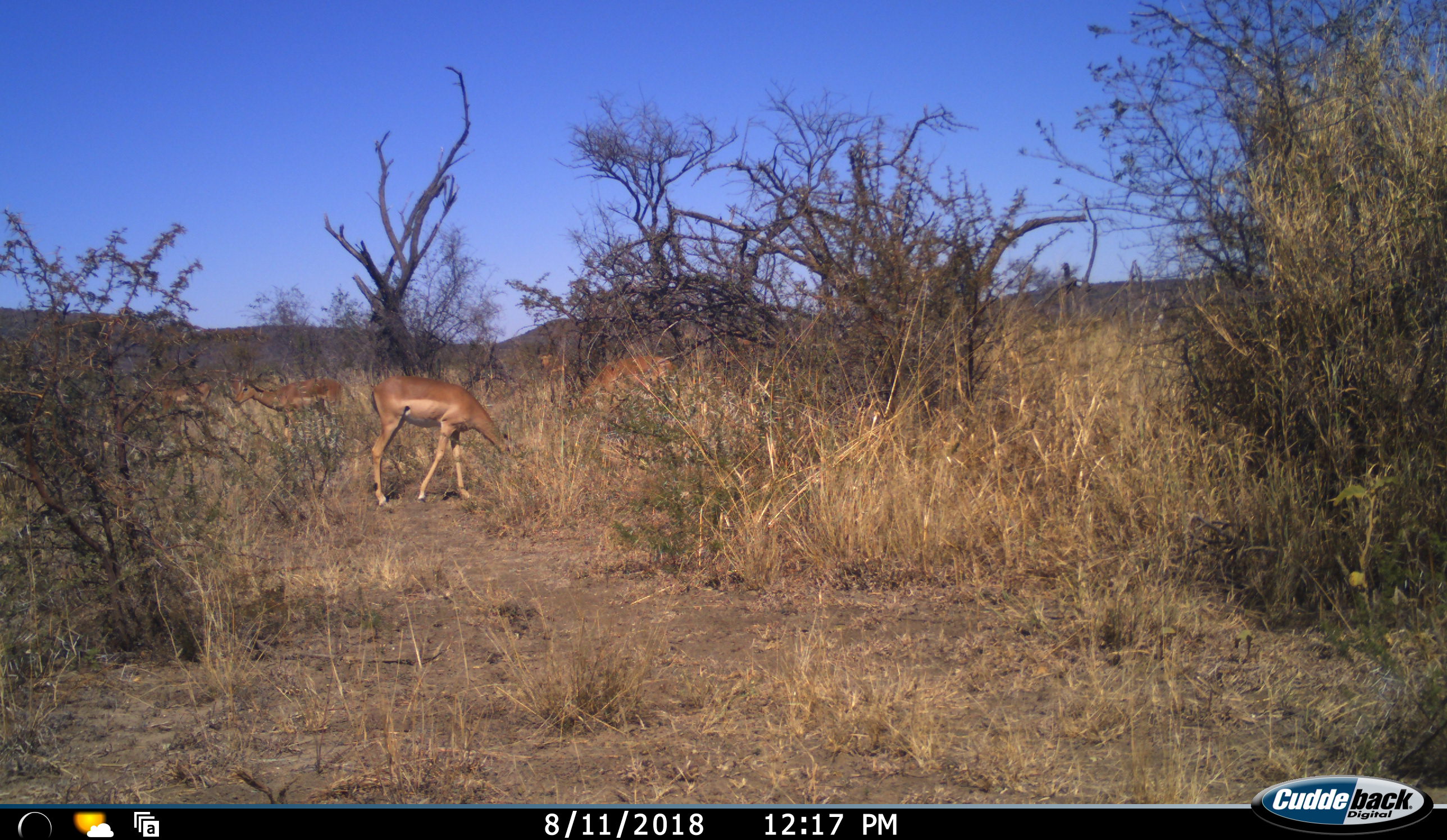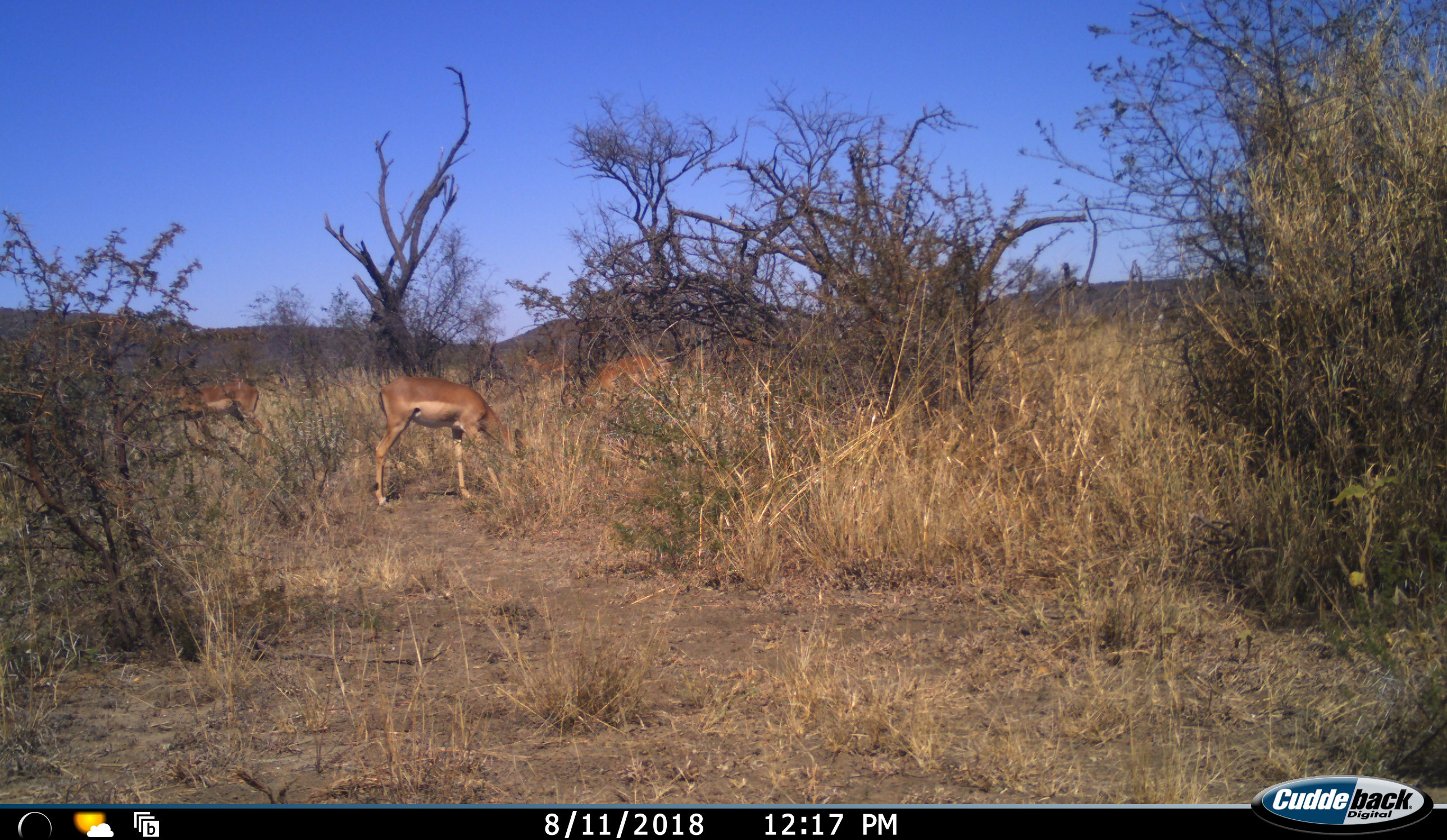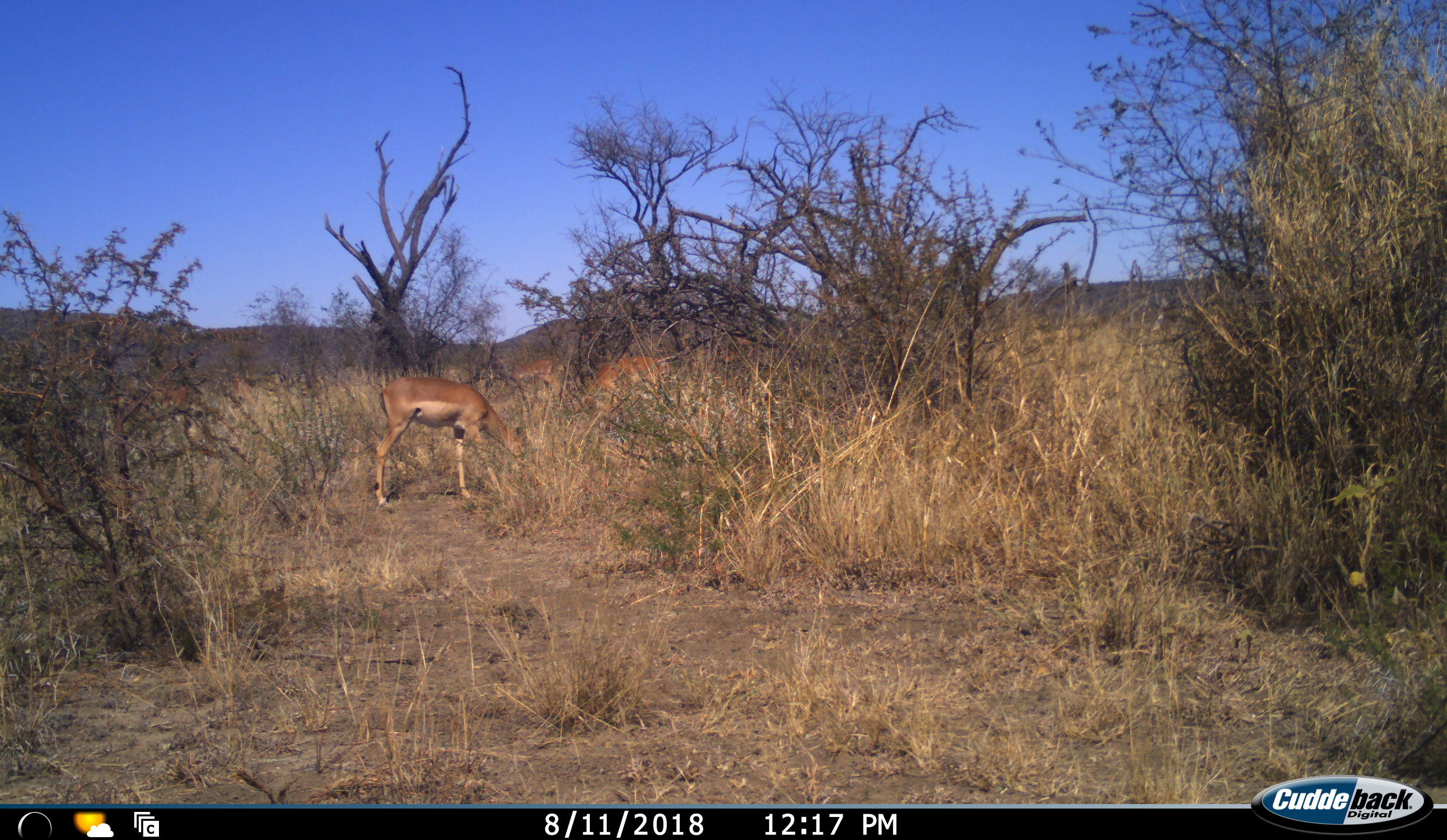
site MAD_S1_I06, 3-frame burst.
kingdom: Animalia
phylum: Chordata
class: Mammalia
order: Artiodactyla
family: Bovidae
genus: Aepyceros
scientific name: Aepyceros melampus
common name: impala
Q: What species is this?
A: Impala (Aepyceros melampus).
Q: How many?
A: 5.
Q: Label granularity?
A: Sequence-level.